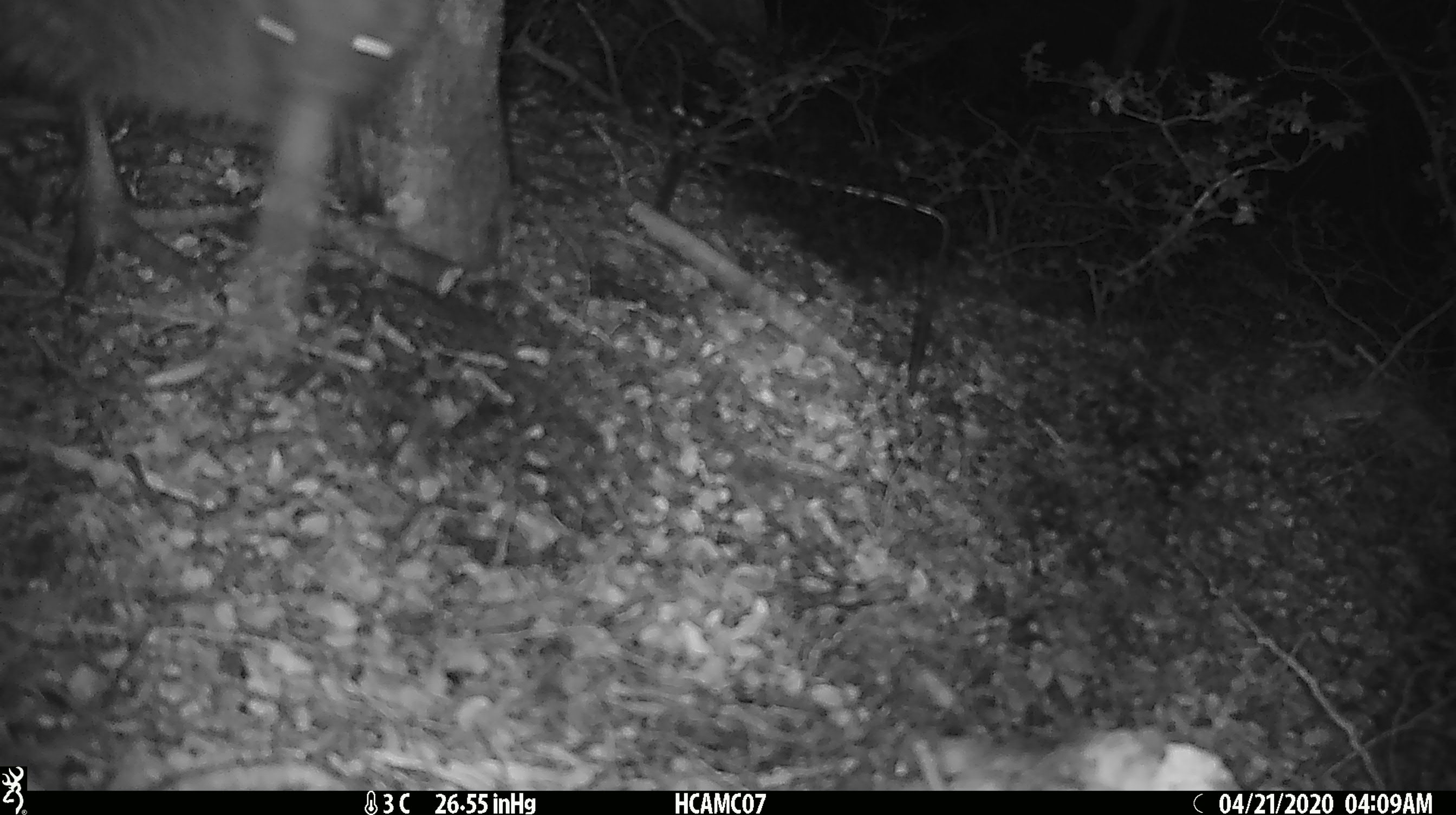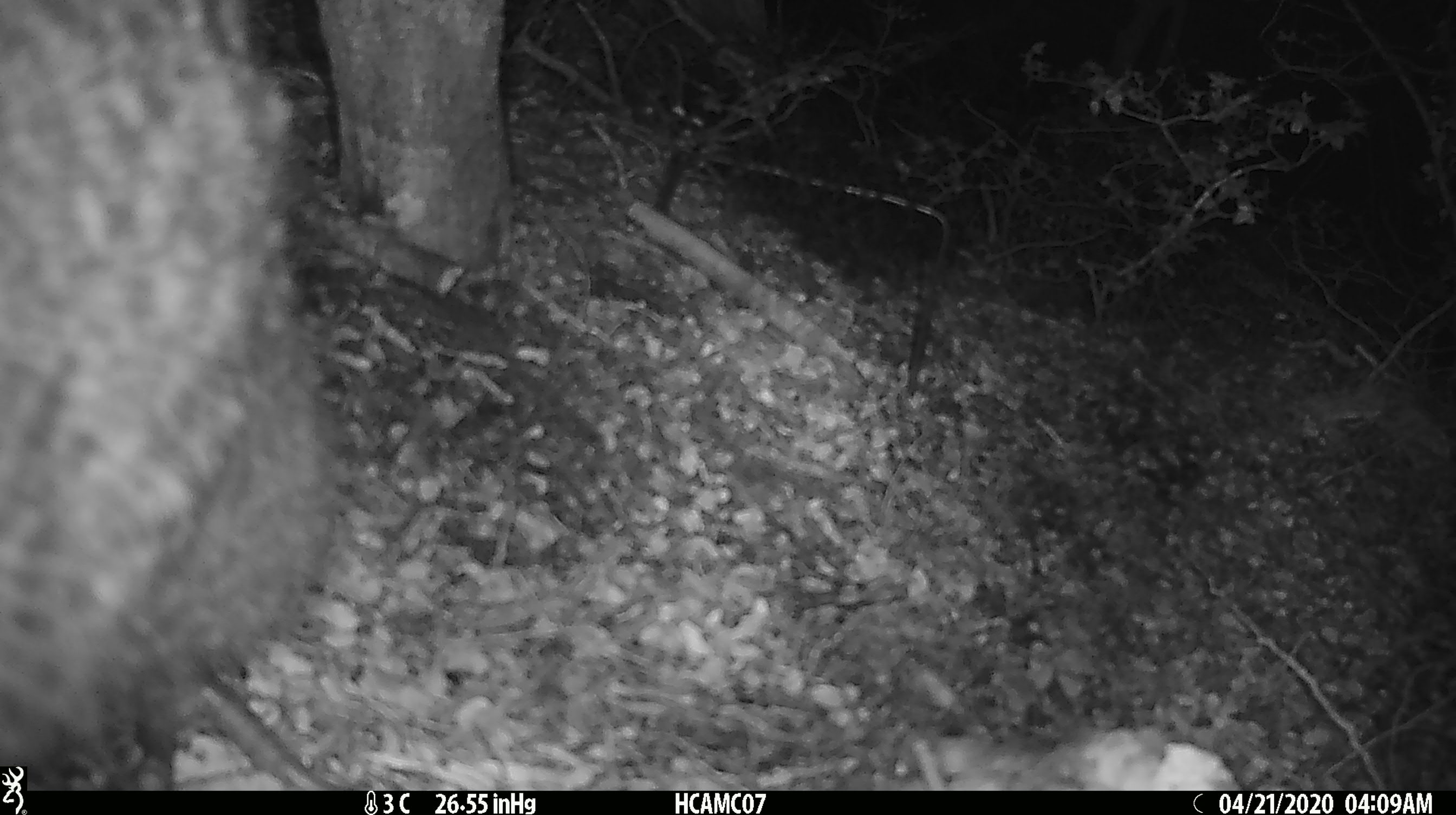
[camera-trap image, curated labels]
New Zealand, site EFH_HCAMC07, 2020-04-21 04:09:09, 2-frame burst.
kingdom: Animalia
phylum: Chordata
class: Aves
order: Apterygiformes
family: Apterygidae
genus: Apteryx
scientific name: Apteryx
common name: kiwi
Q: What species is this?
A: Kiwi (Apteryx).